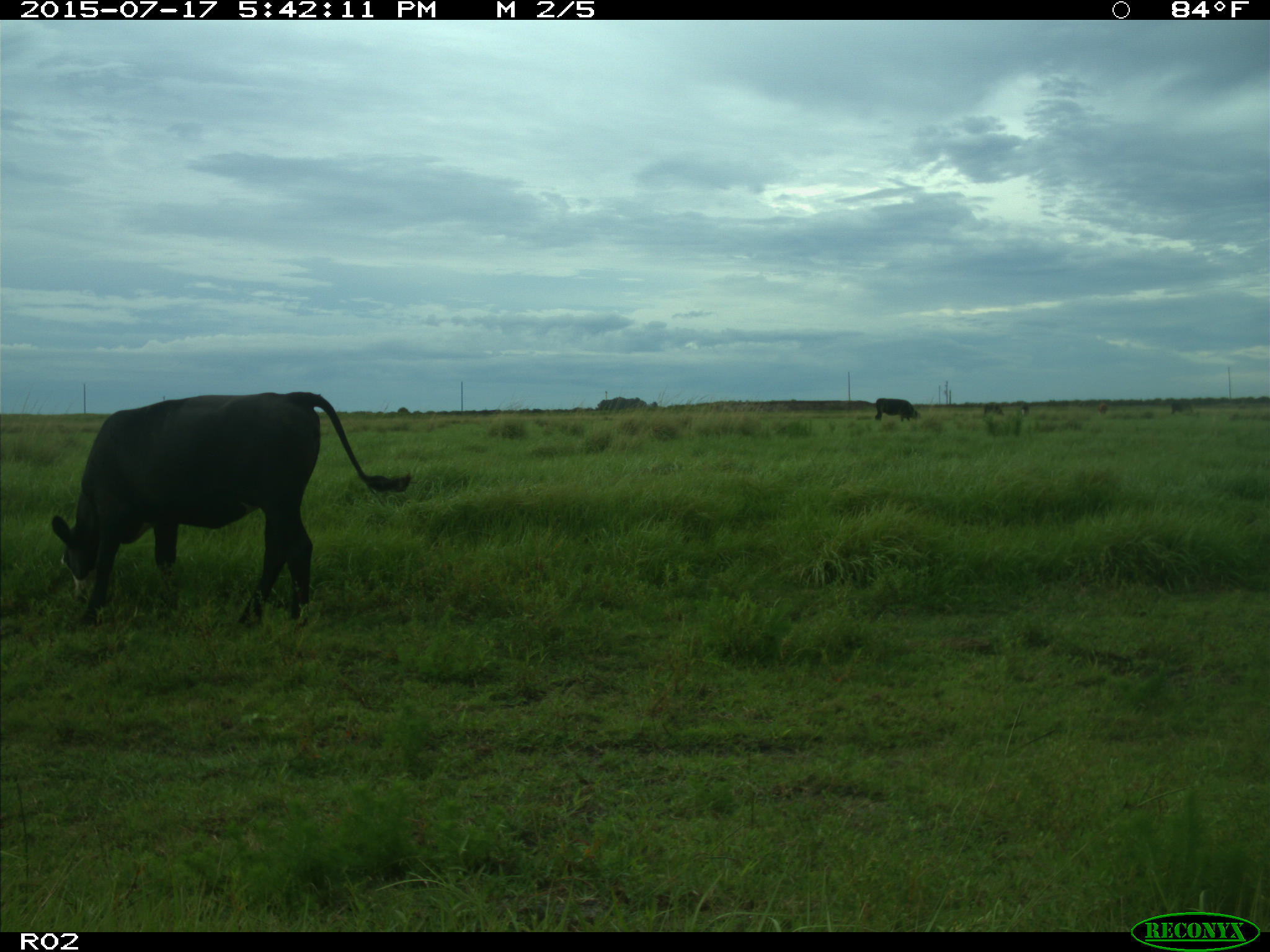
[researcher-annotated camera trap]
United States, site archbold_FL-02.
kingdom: Animalia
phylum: Chordata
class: Mammalia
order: Artiodactyla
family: Bovidae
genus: Bos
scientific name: Bos taurus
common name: domestic cow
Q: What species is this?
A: Bos taurus (domestic cow).